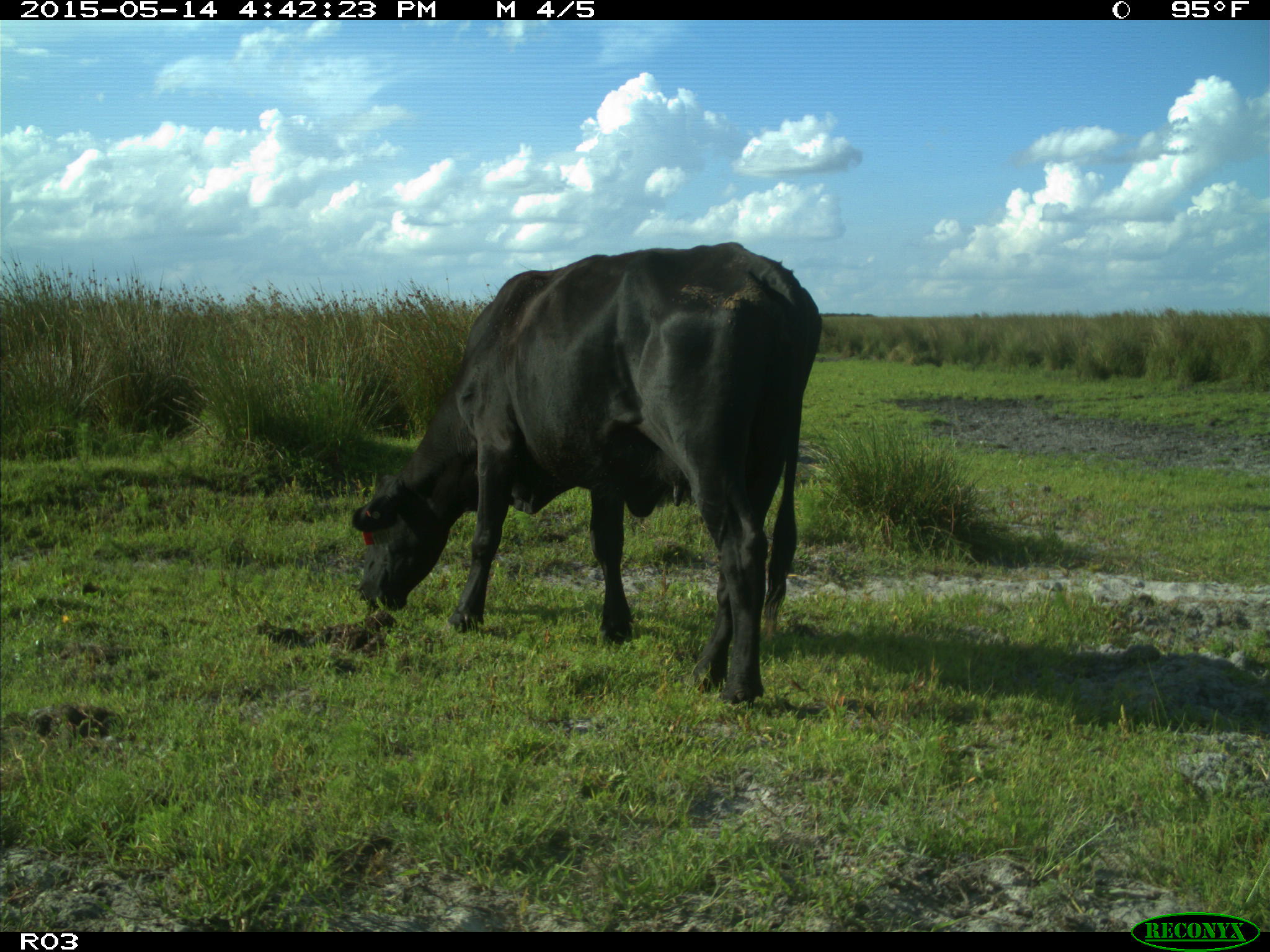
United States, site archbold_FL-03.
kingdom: Animalia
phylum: Chordata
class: Mammalia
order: Artiodactyla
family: Bovidae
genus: Bos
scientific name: Bos taurus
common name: domestic cow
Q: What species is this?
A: Bos taurus (domestic cow).